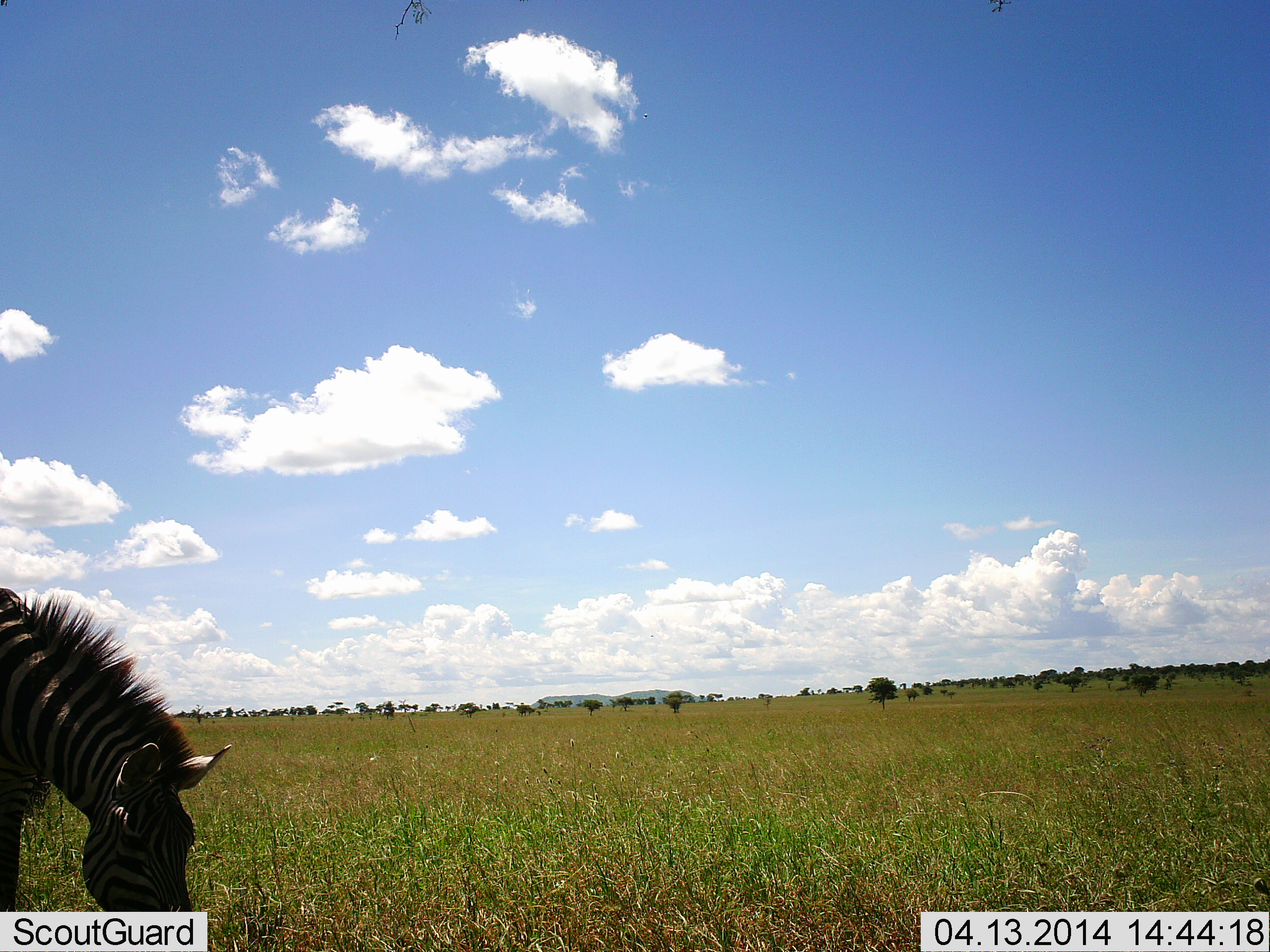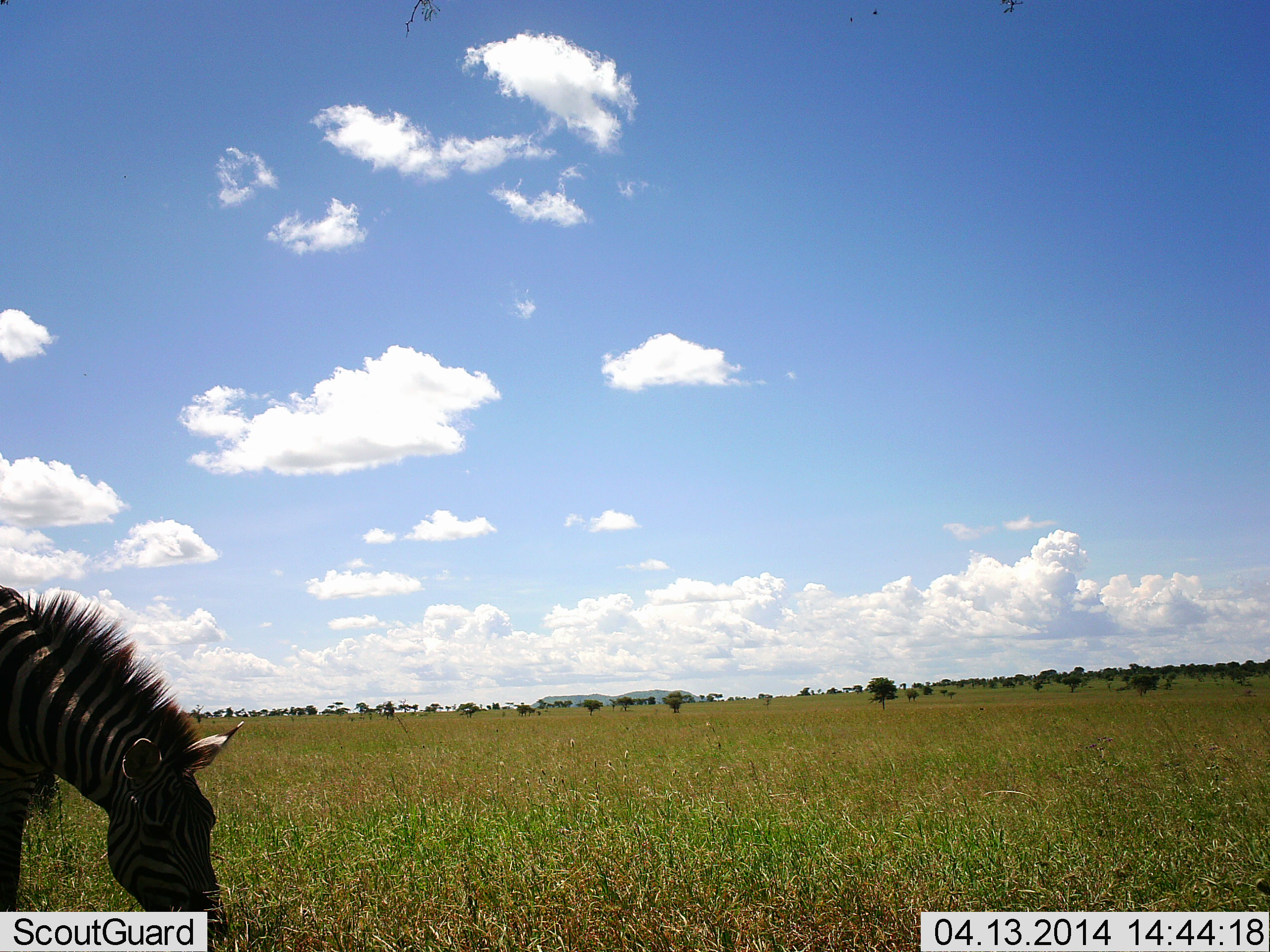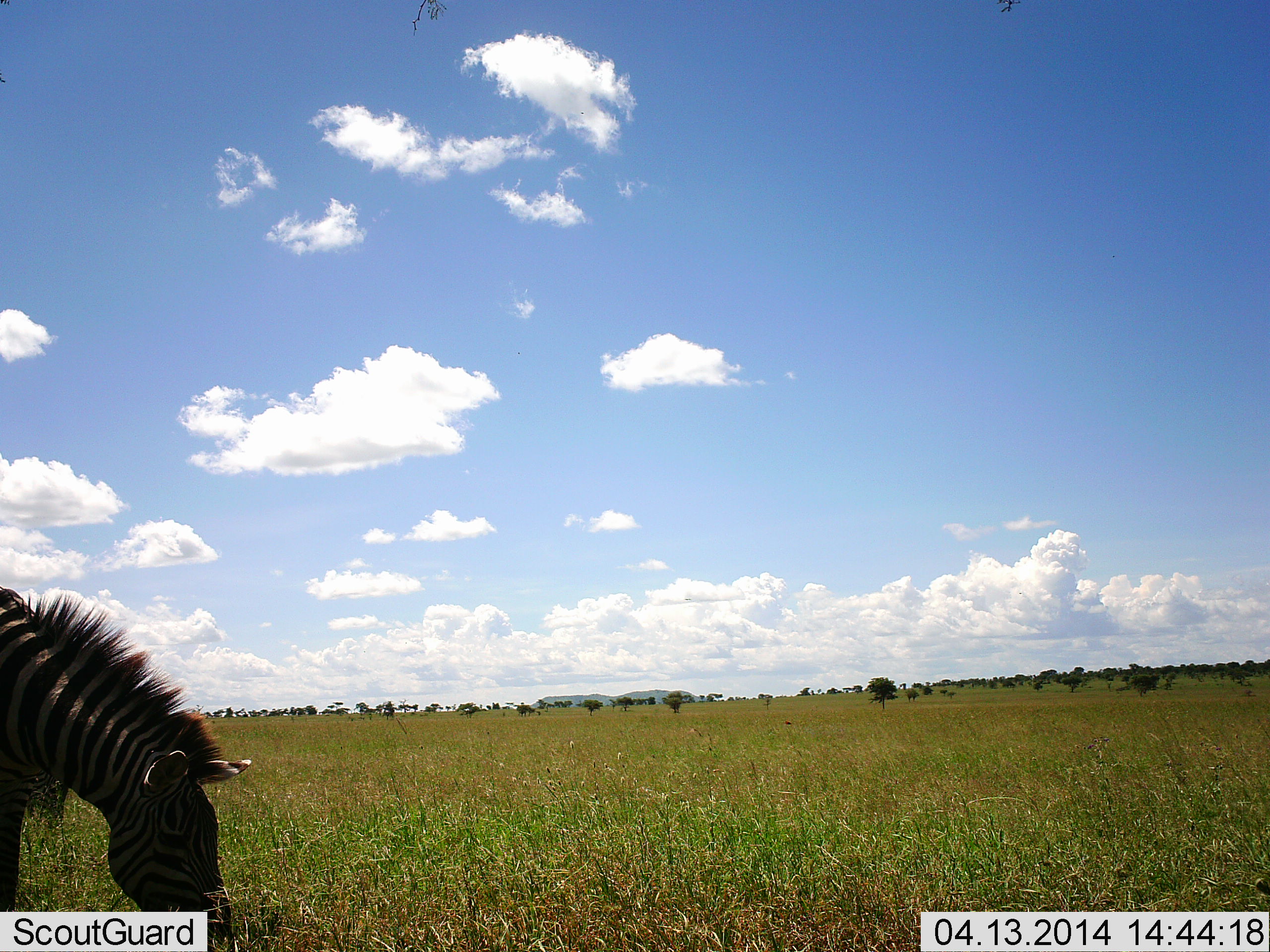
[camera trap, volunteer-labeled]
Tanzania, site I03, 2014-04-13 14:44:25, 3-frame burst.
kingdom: Animalia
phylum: Chordata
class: Mammalia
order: Perissodactyla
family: Equidae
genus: Equus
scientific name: Equus quagga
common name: plains zebra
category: zebra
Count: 1.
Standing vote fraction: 10%.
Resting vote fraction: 0%.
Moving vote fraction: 0%.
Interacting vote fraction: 0%.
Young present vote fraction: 0%.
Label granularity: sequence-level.